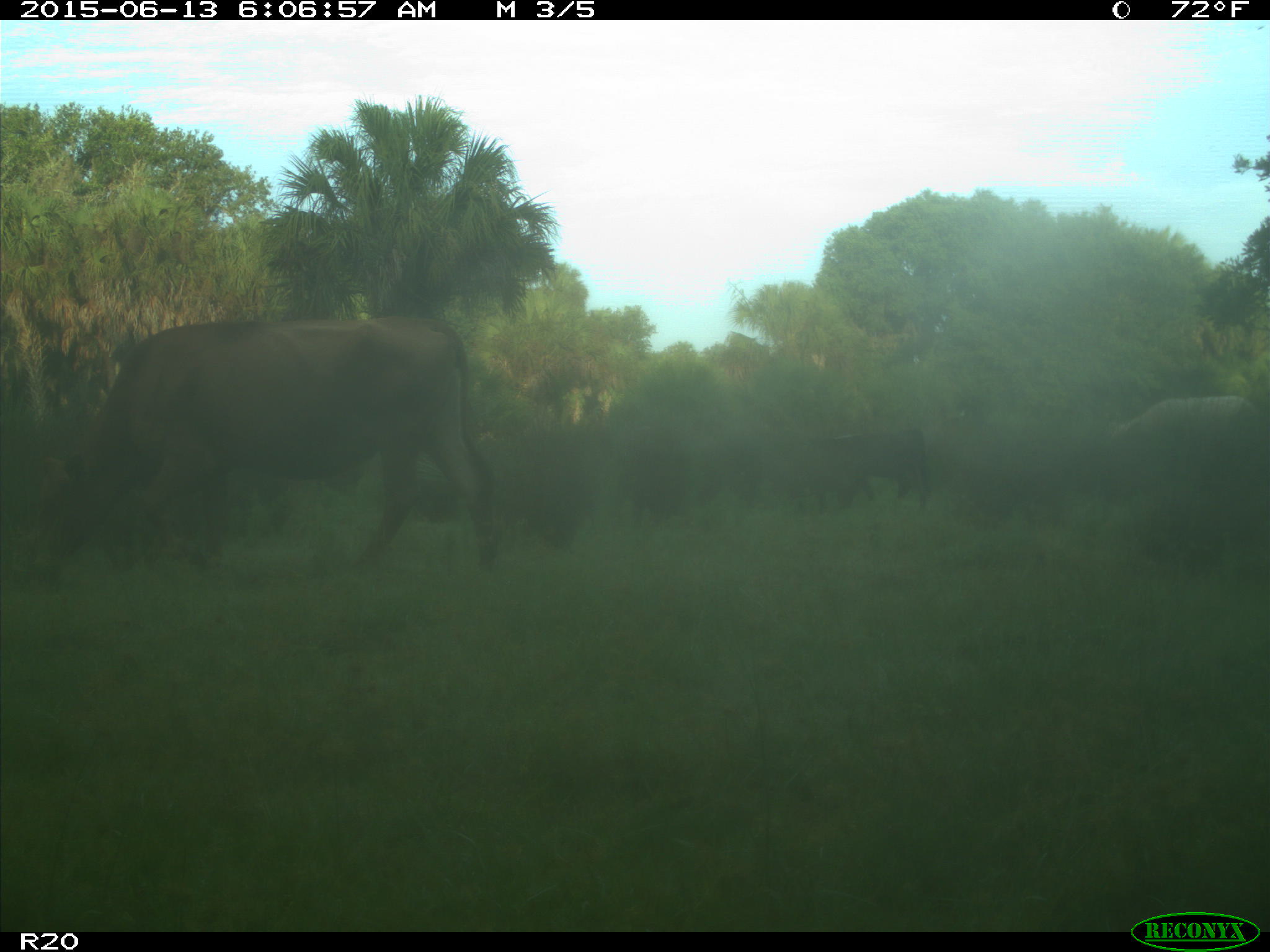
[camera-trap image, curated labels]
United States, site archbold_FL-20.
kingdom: Animalia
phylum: Chordata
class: Mammalia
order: Artiodactyla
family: Bovidae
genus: Bos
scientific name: Bos taurus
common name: domestic cow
Bos taurus (domestic cow).